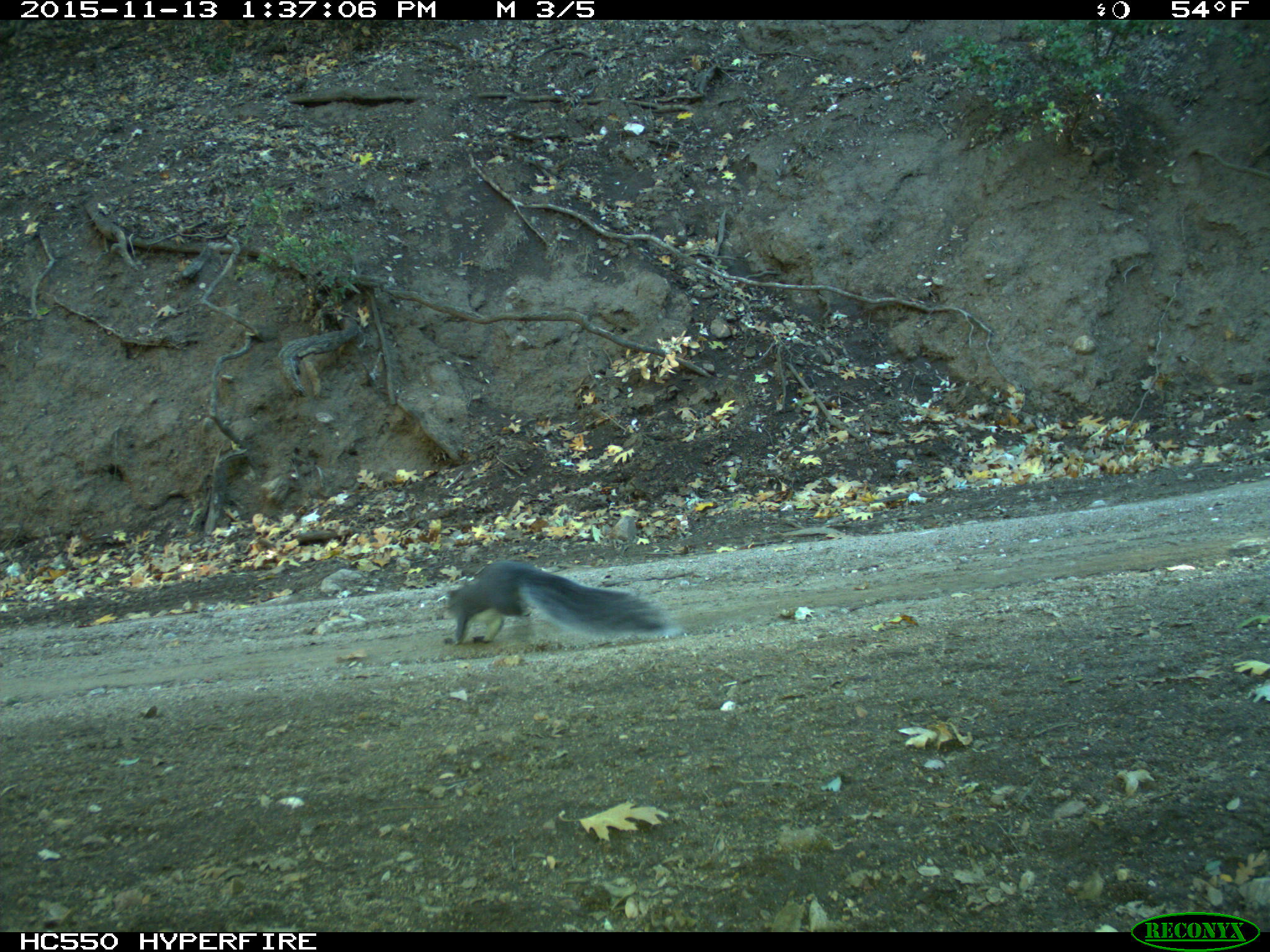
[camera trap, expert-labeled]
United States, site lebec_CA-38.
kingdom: Animalia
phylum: Chordata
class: Mammalia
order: Rodentia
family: Sciuridae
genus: Sciurus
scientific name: Sciurus carolinensis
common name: eastern gray squirrel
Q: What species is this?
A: Sciurus carolinensis (eastern gray squirrel).